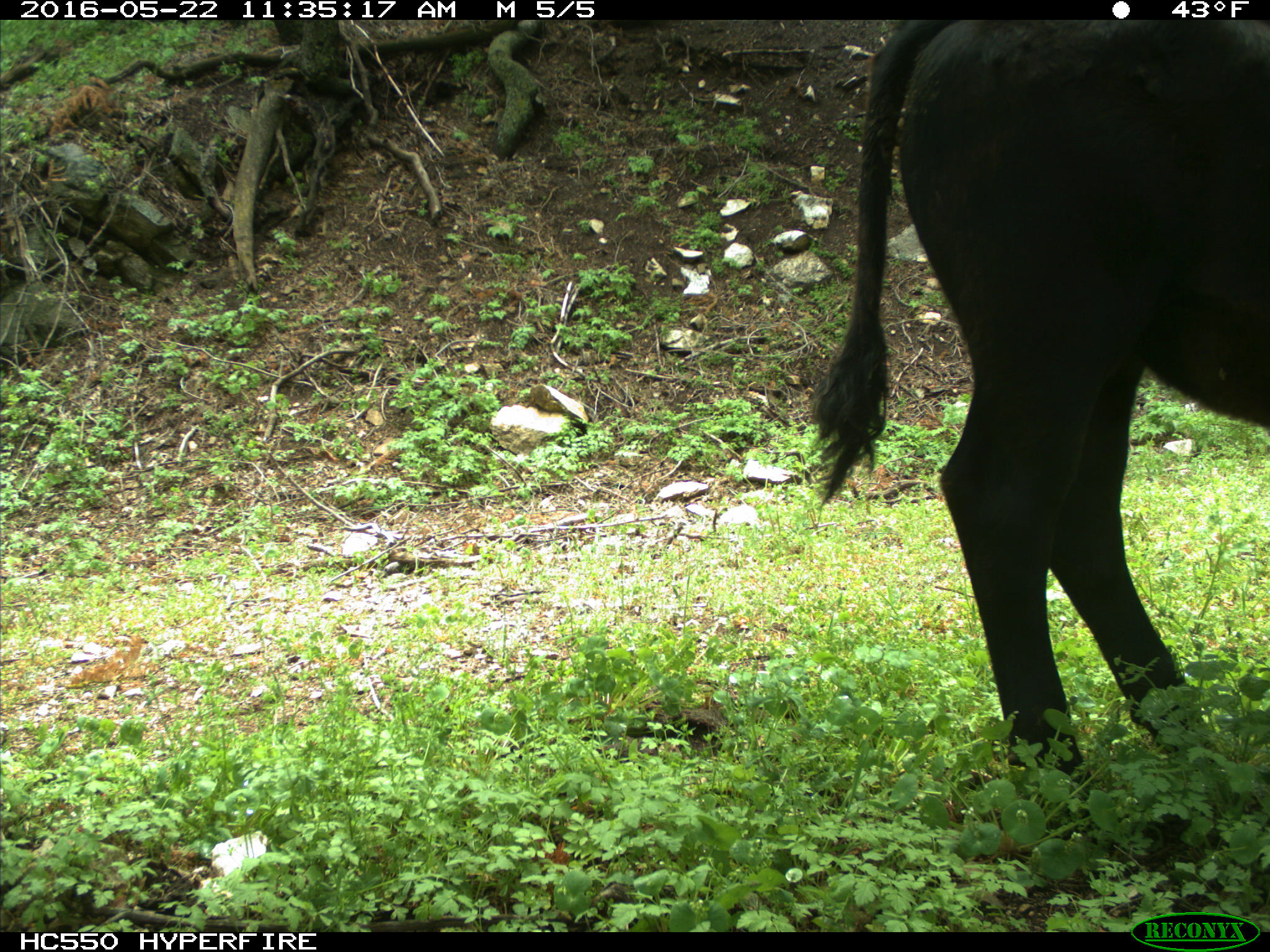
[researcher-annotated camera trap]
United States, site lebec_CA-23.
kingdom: Animalia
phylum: Chordata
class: Mammalia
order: Artiodactyla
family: Bovidae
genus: Bos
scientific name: Bos taurus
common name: domestic cow